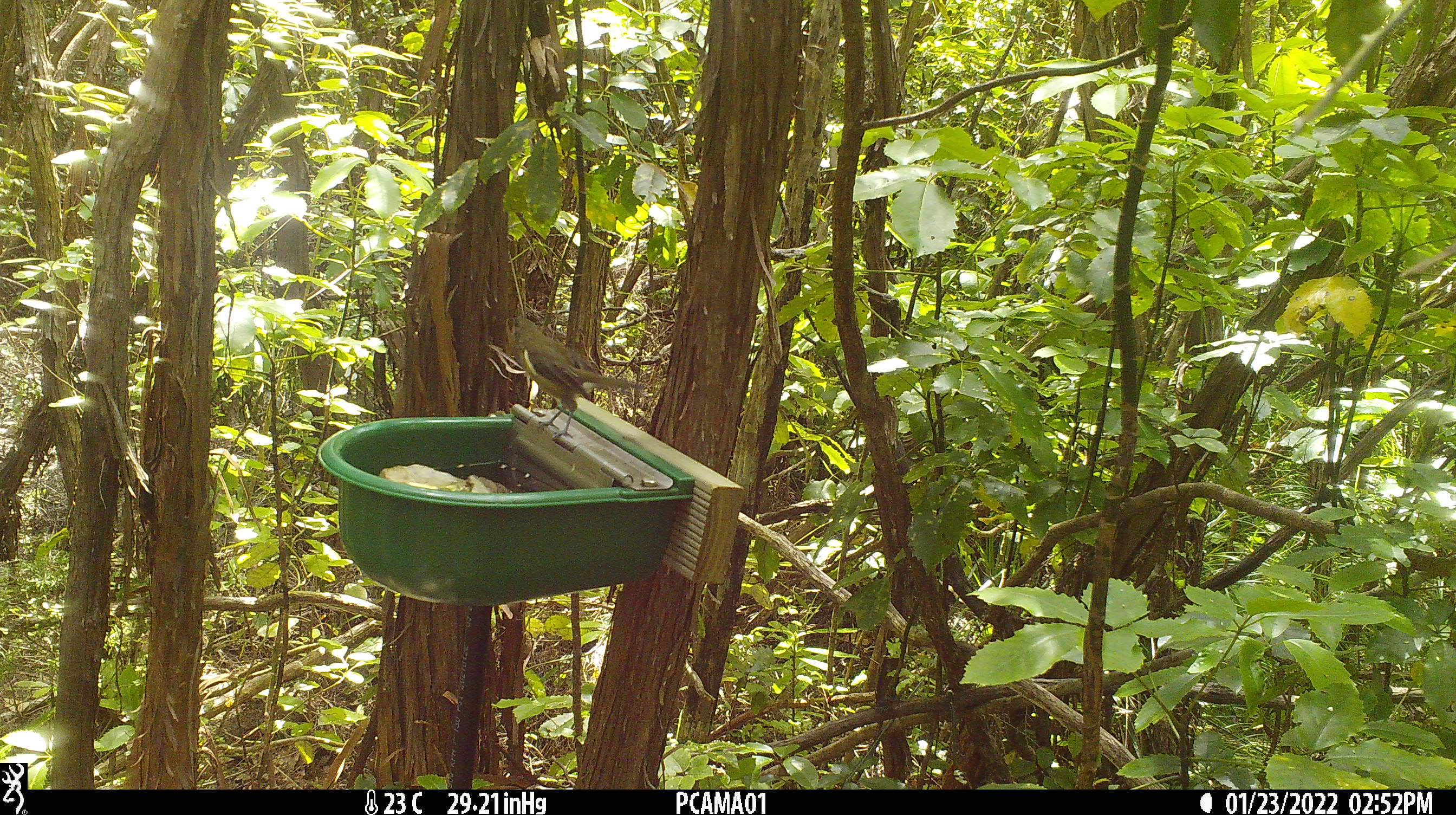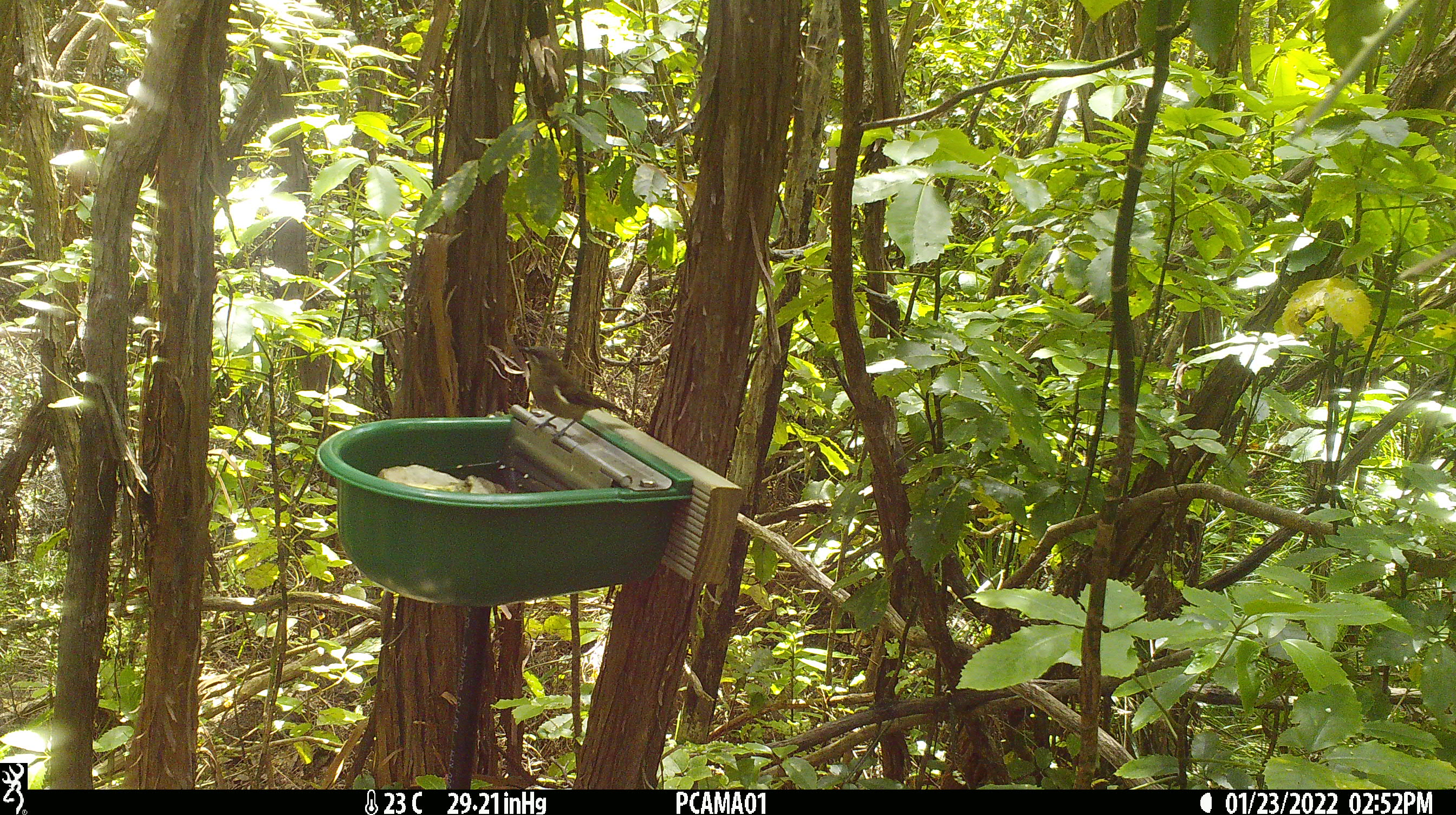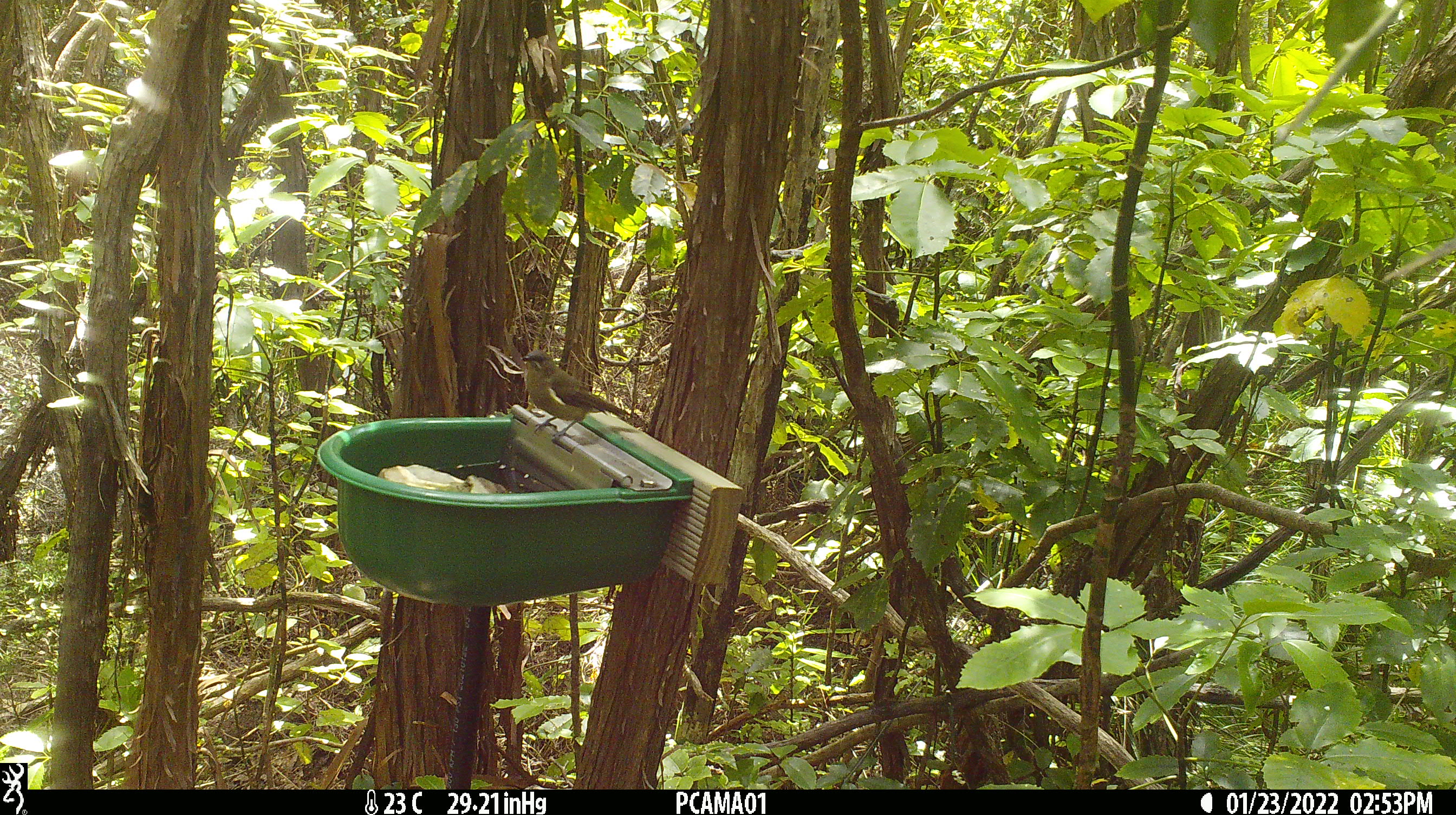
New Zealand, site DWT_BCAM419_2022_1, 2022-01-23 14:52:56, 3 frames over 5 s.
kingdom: Animalia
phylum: Chordata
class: Aves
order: Passeriformes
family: Meliphagidae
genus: Anthornis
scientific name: Anthornis melanura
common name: new zealand bellbird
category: bellbird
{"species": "bellbird (new zealand bellbird) (Anthornis melanura)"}